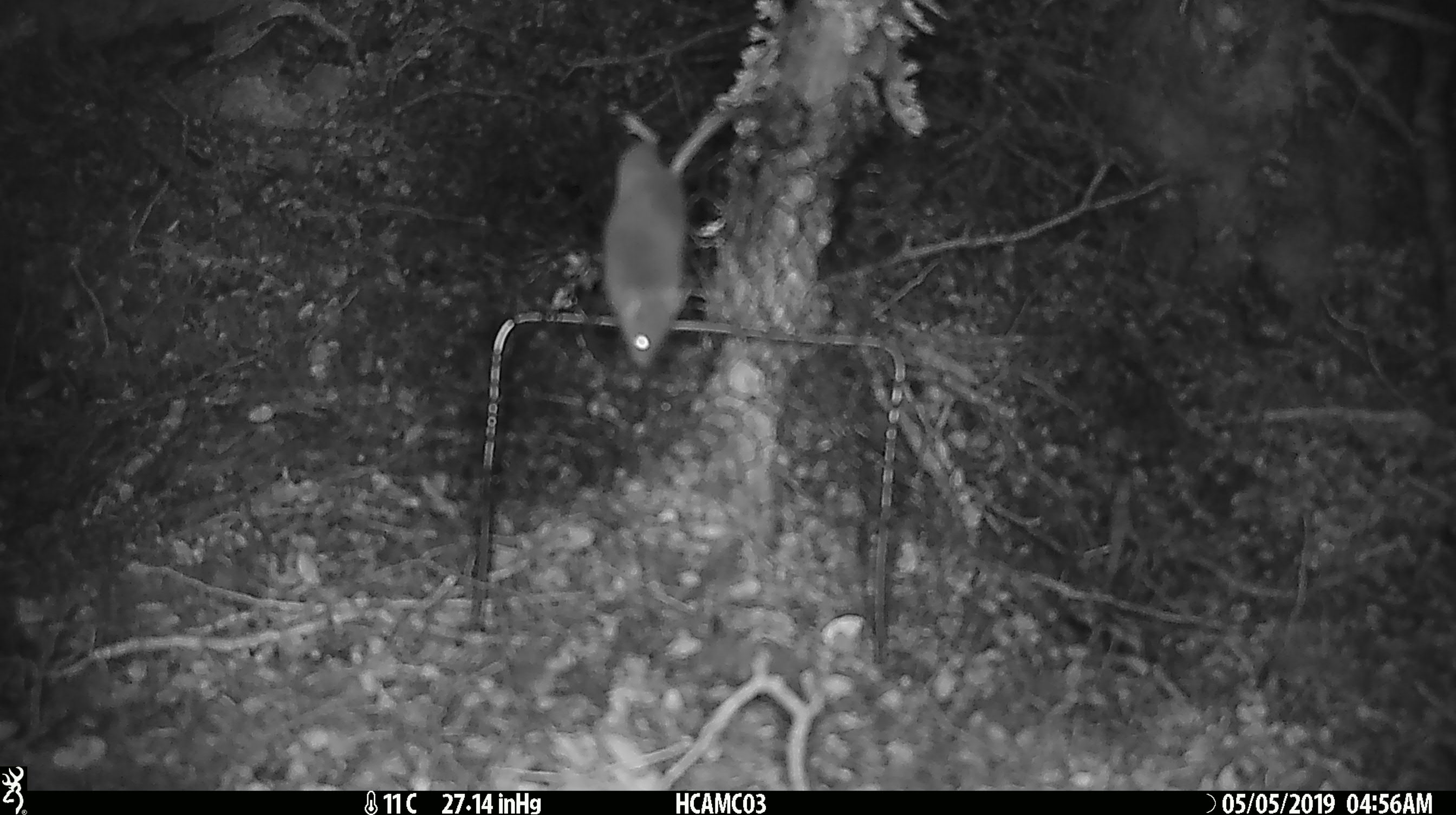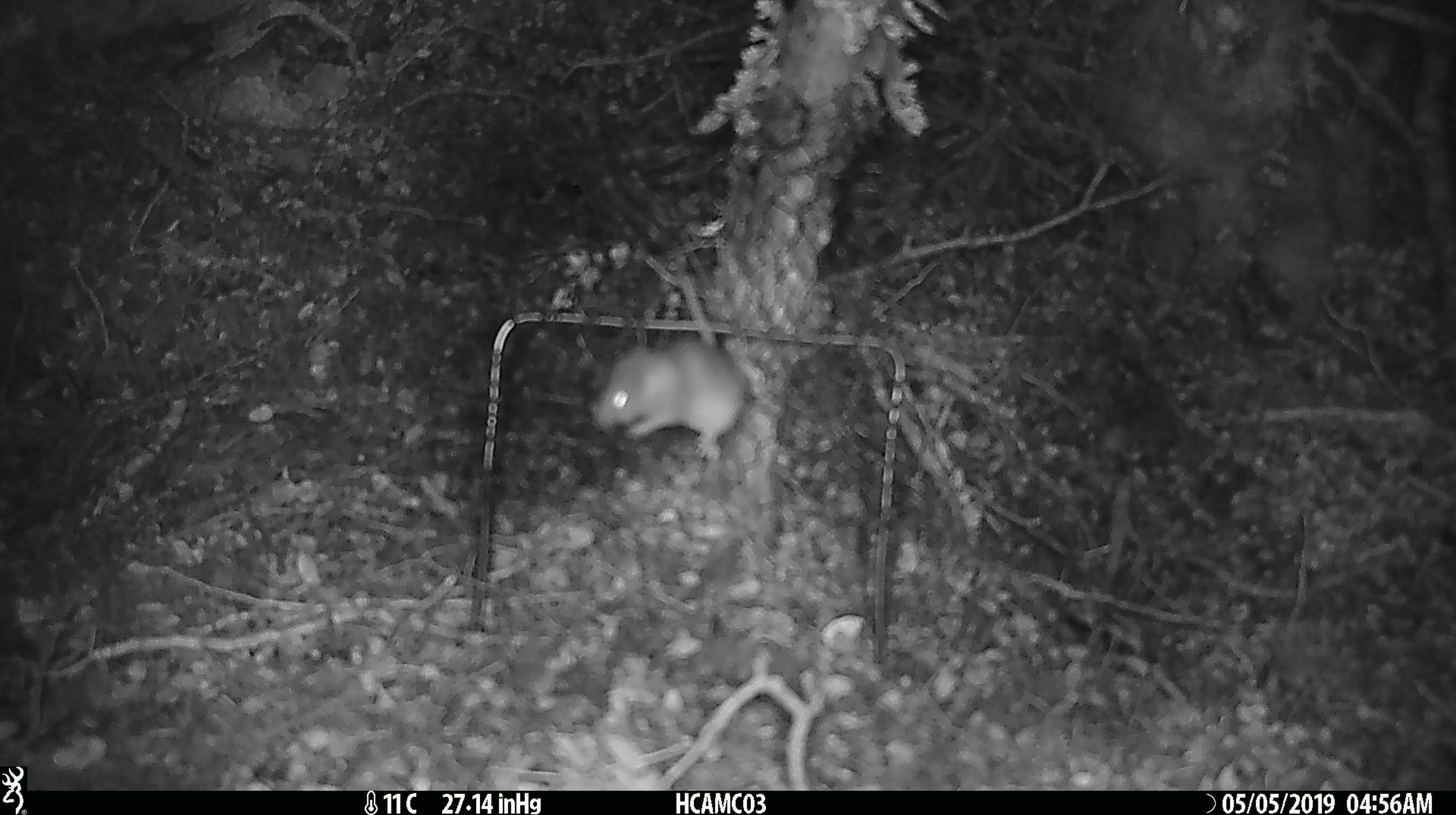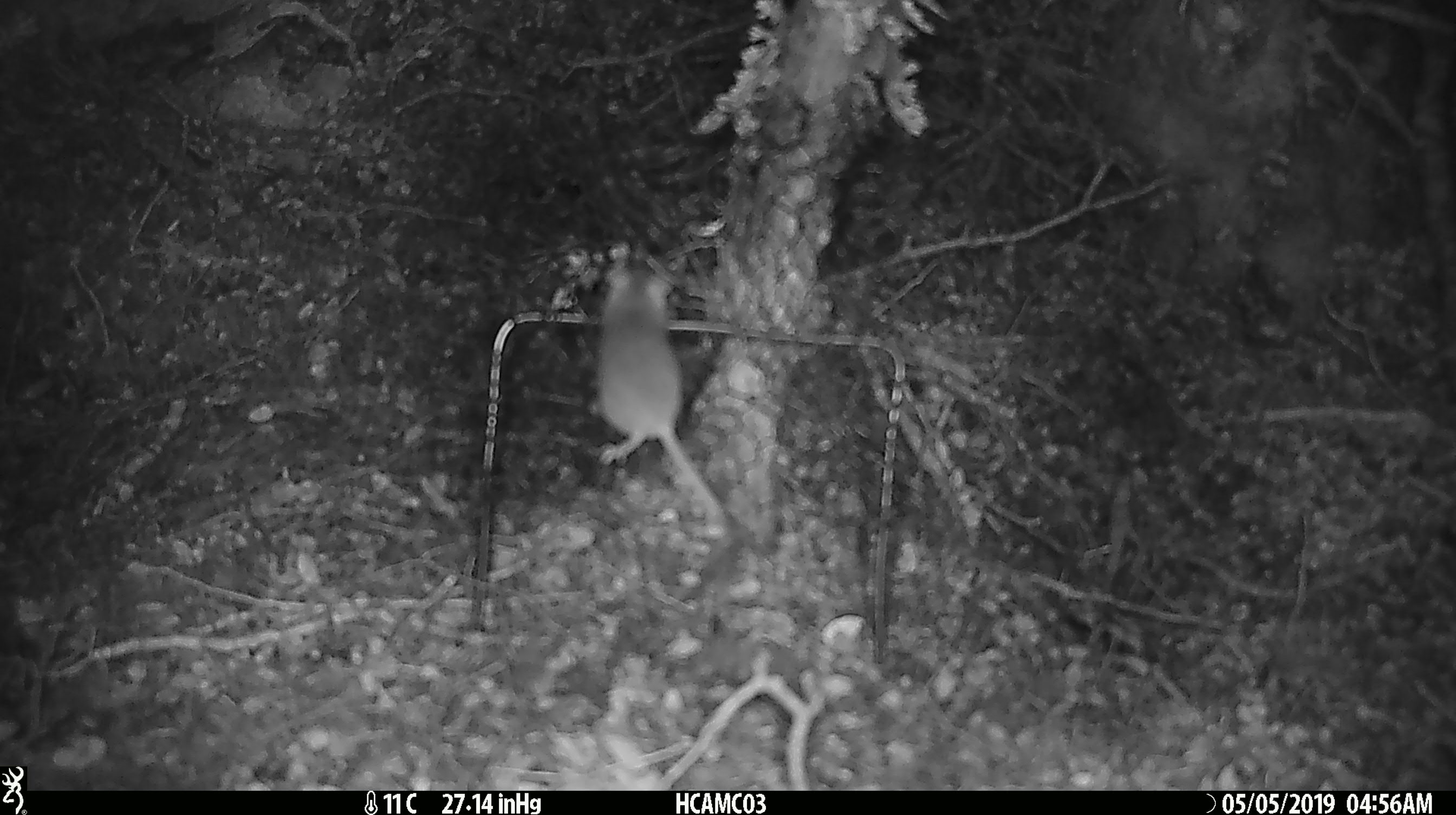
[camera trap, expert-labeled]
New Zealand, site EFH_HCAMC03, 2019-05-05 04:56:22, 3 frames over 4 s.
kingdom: Animalia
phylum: Chordata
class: Mammalia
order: Rodentia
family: Muridae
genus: Mus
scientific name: Mus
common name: mouse